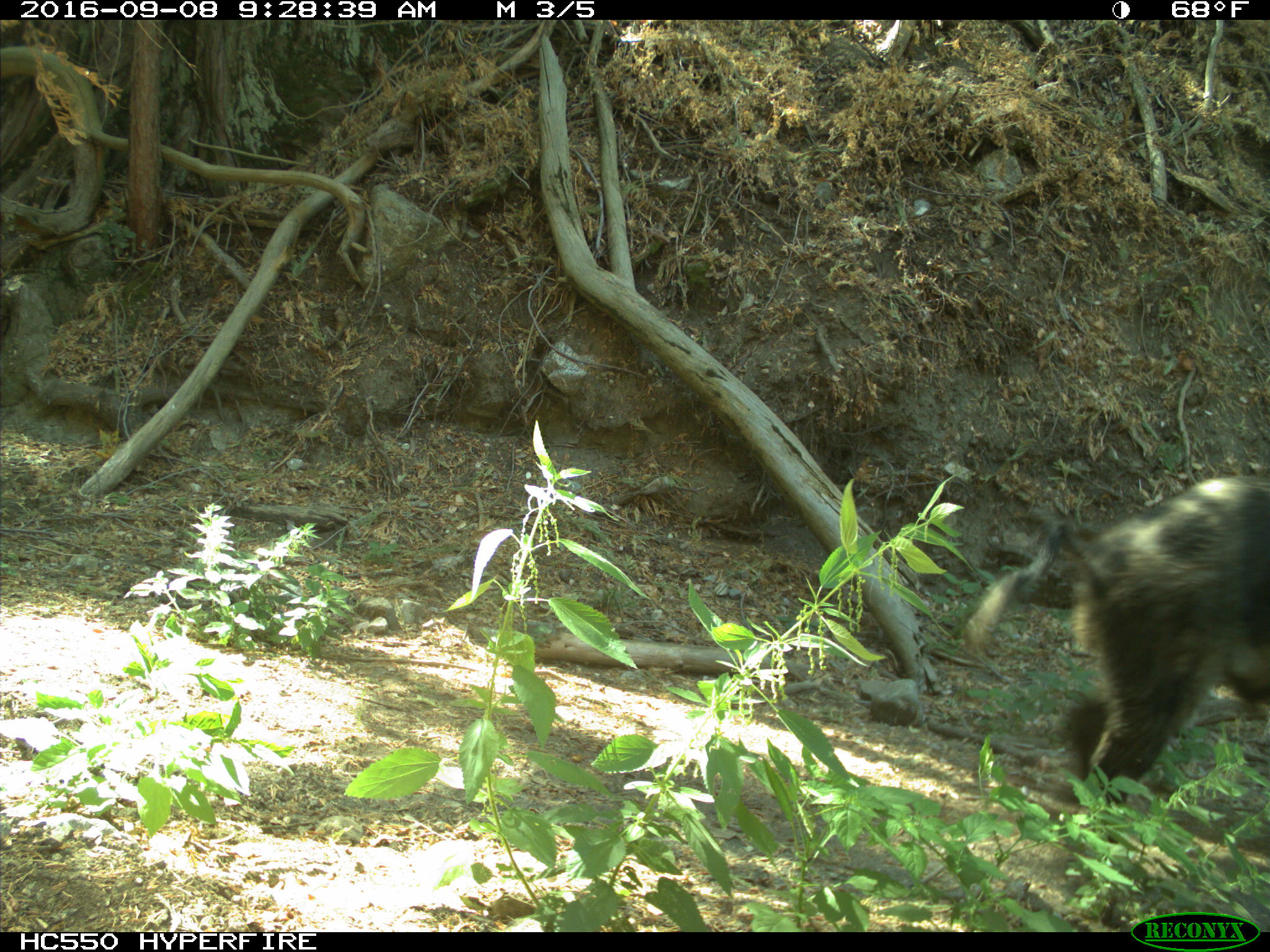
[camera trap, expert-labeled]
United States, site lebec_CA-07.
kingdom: Animalia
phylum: Chordata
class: Mammalia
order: Artiodactyla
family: Suidae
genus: Sus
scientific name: Sus scrofa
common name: wild boar